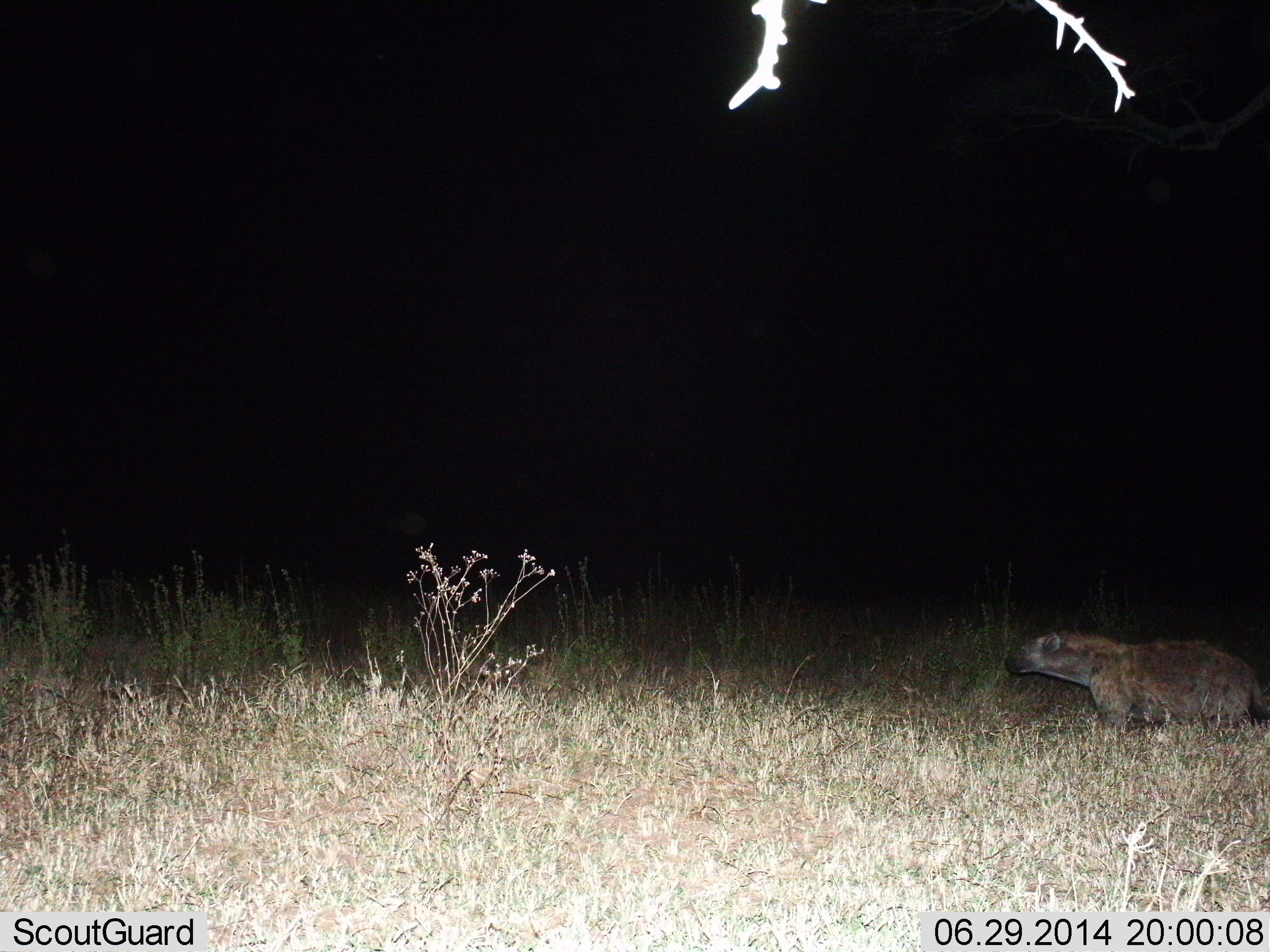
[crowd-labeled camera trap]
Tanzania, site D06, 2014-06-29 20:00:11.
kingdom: Animalia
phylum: Chordata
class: Mammalia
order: Carnivora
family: Hyaenidae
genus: Crocuta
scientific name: Crocuta crocuta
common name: spotted hyena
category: hyenaspotted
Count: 1.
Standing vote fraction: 60%.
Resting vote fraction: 0%.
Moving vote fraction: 40%.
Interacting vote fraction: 0%.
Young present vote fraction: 0%.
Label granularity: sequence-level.